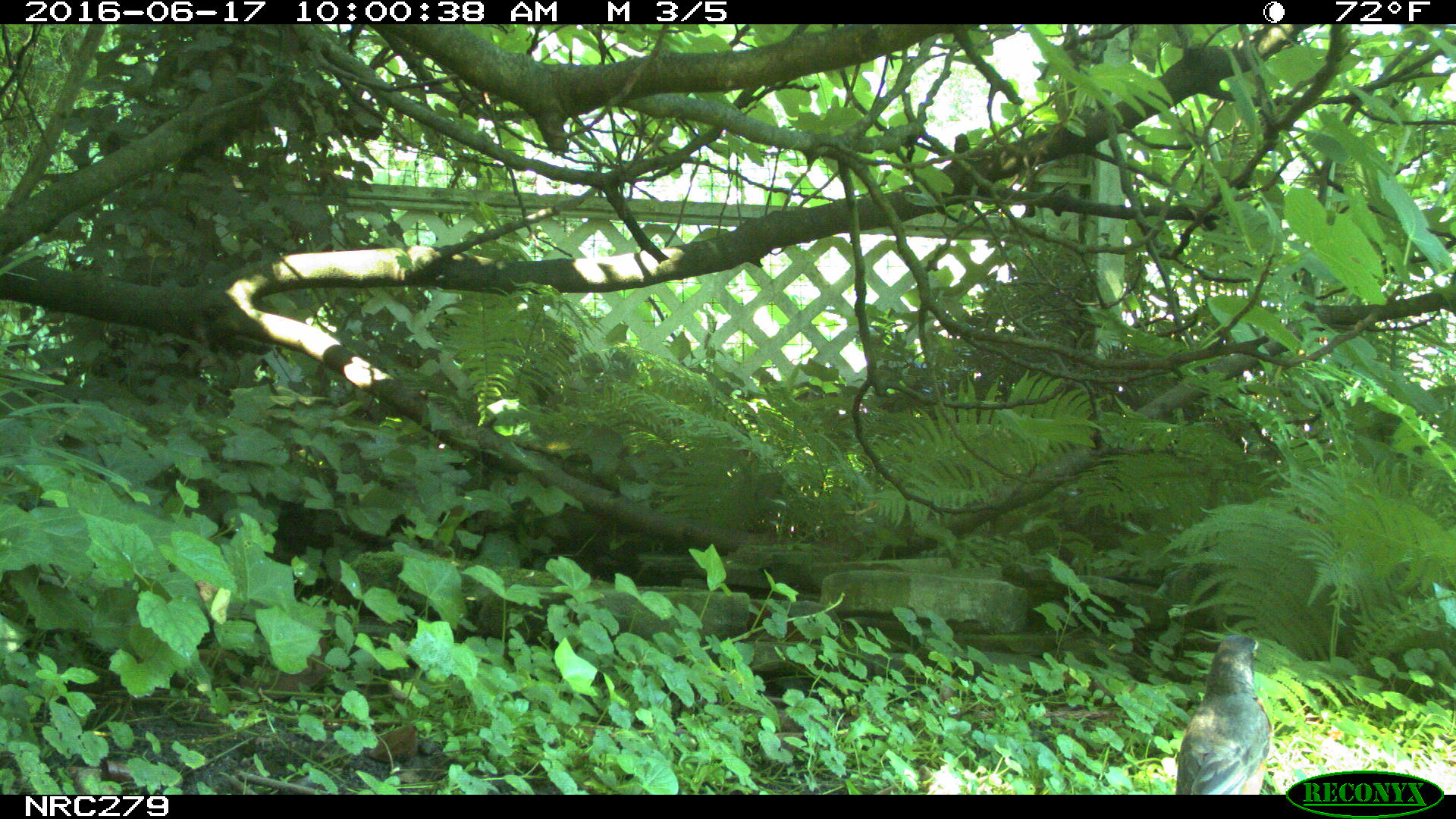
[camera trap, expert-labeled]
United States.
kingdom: Animalia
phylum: Chordata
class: Aves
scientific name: Aves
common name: bird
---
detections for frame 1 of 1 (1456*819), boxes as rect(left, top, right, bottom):
Bird: rect(1167, 627, 1278, 797)